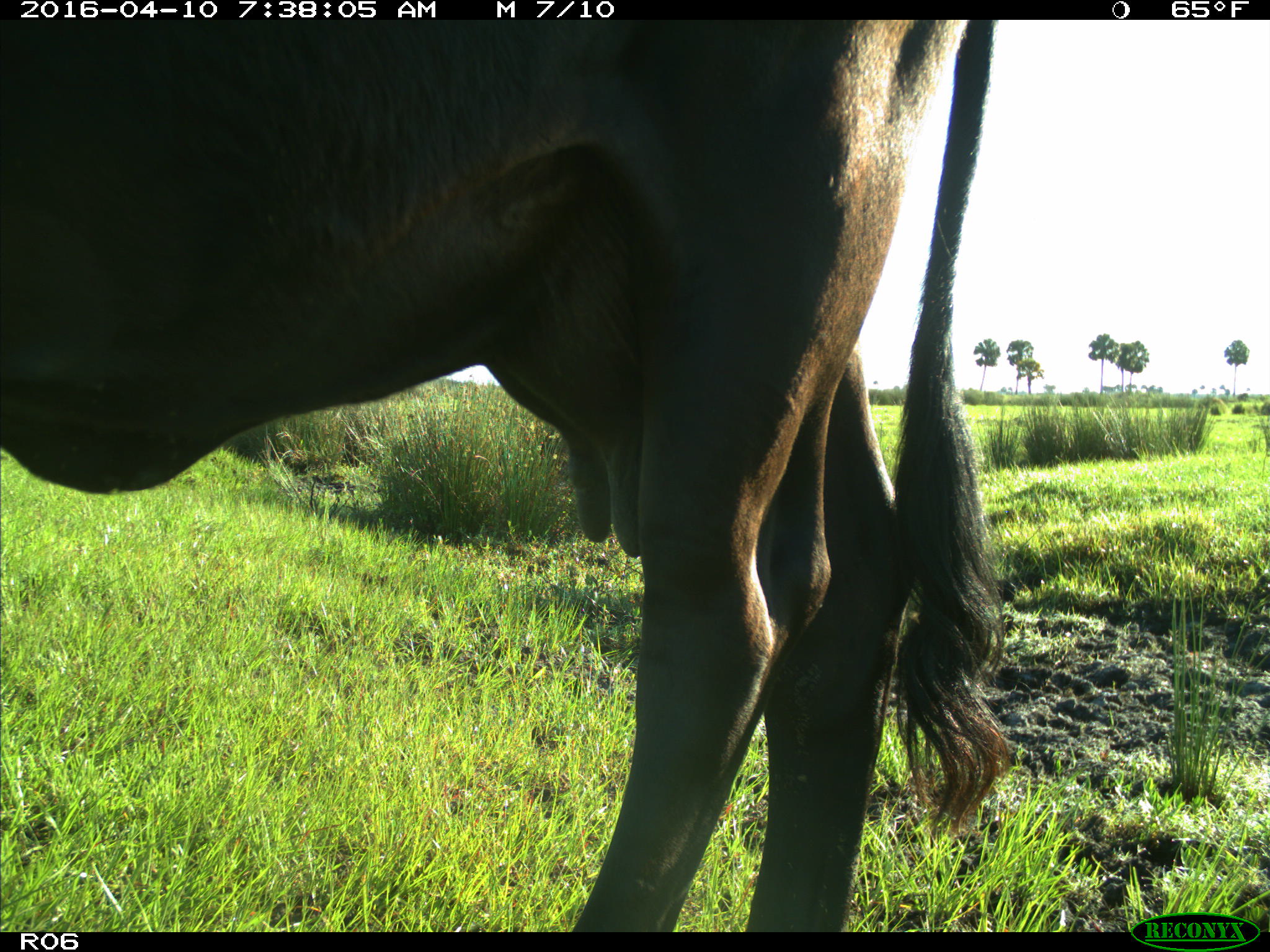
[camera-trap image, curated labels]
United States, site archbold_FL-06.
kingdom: Animalia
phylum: Chordata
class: Mammalia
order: Artiodactyla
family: Bovidae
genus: Bos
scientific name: Bos taurus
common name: domestic cow